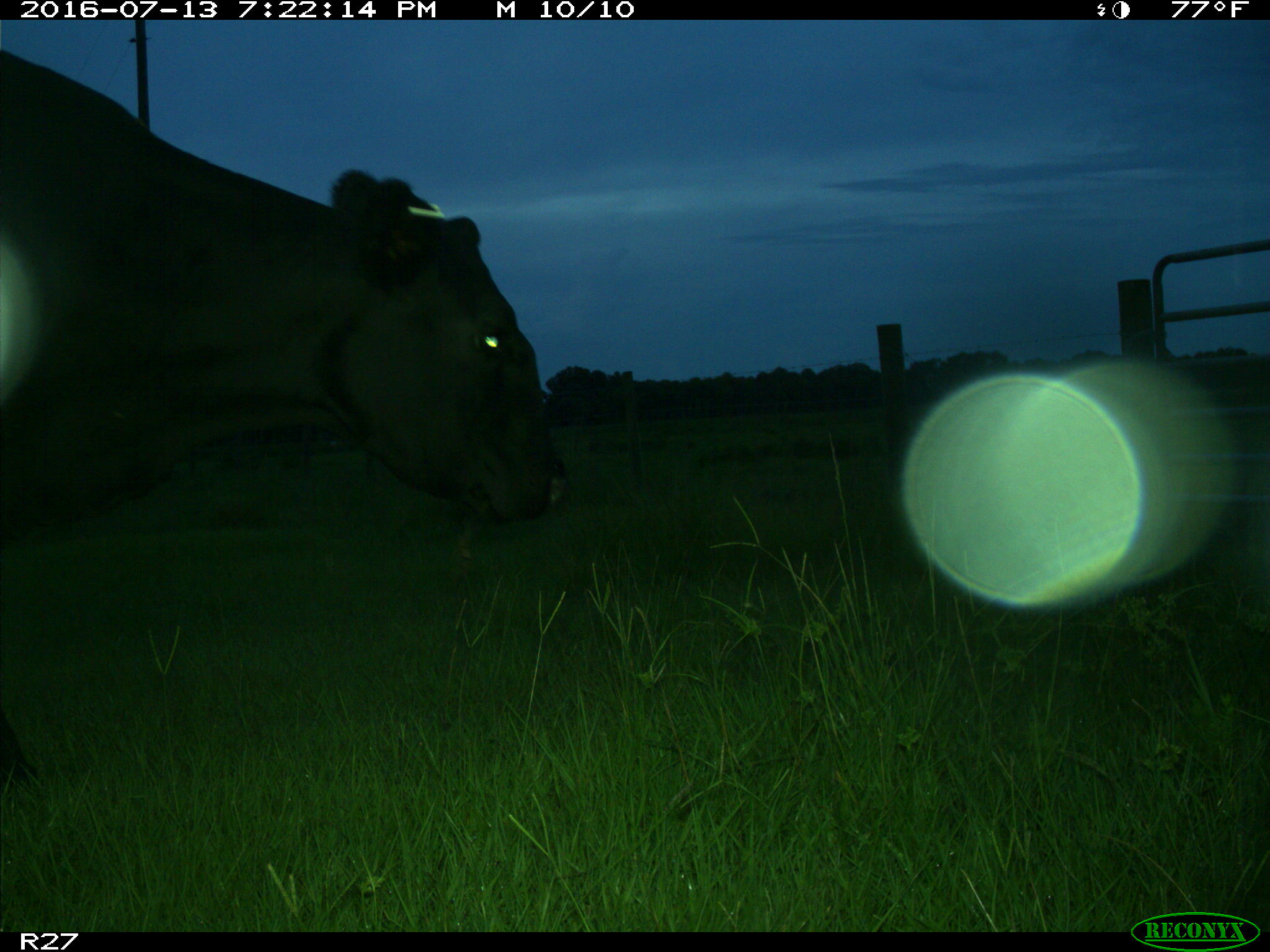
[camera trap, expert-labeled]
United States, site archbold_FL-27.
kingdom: Animalia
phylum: Chordata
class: Mammalia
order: Artiodactyla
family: Bovidae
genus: Bos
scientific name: Bos taurus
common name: domestic cow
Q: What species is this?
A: Bos taurus (domestic cow).